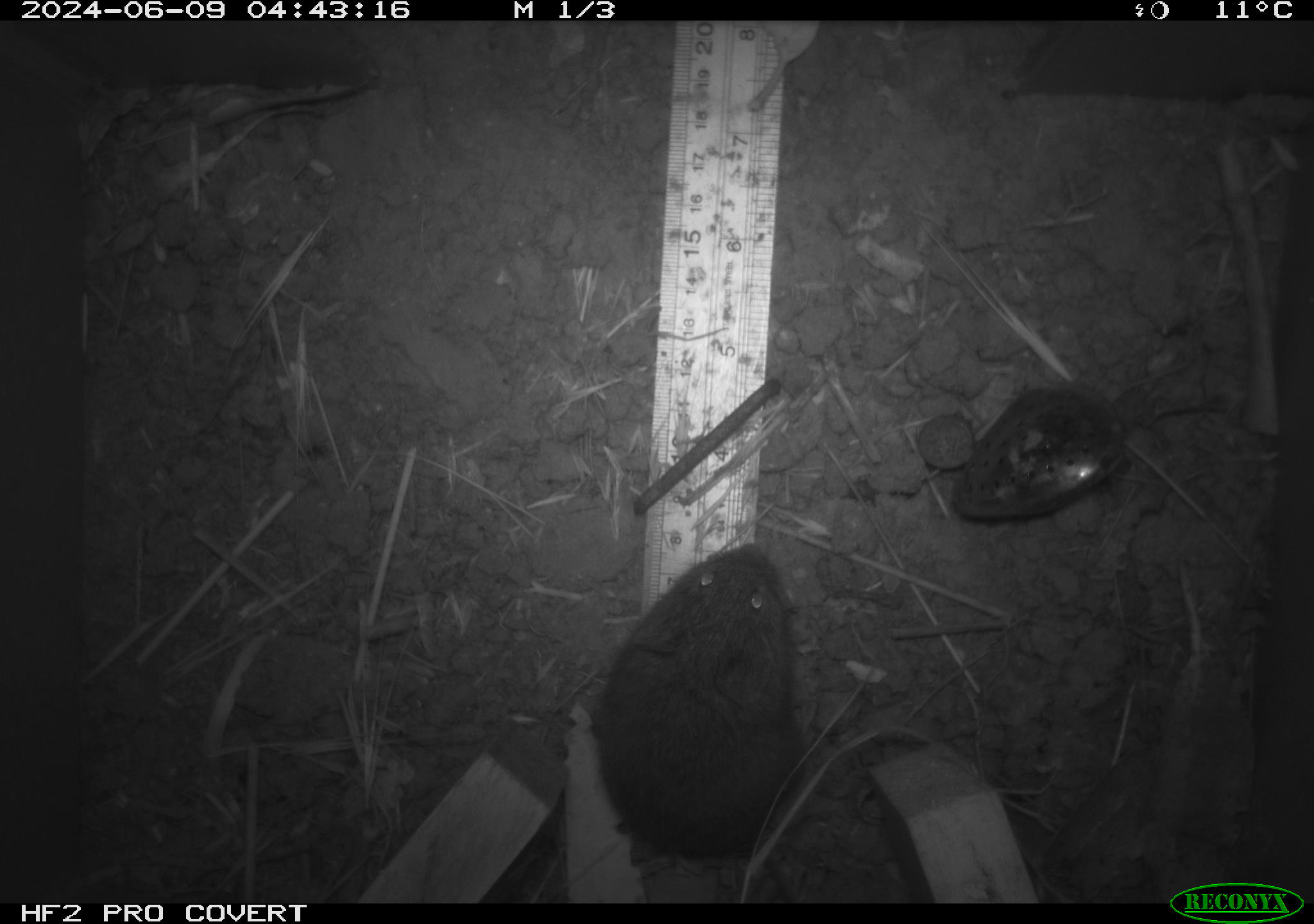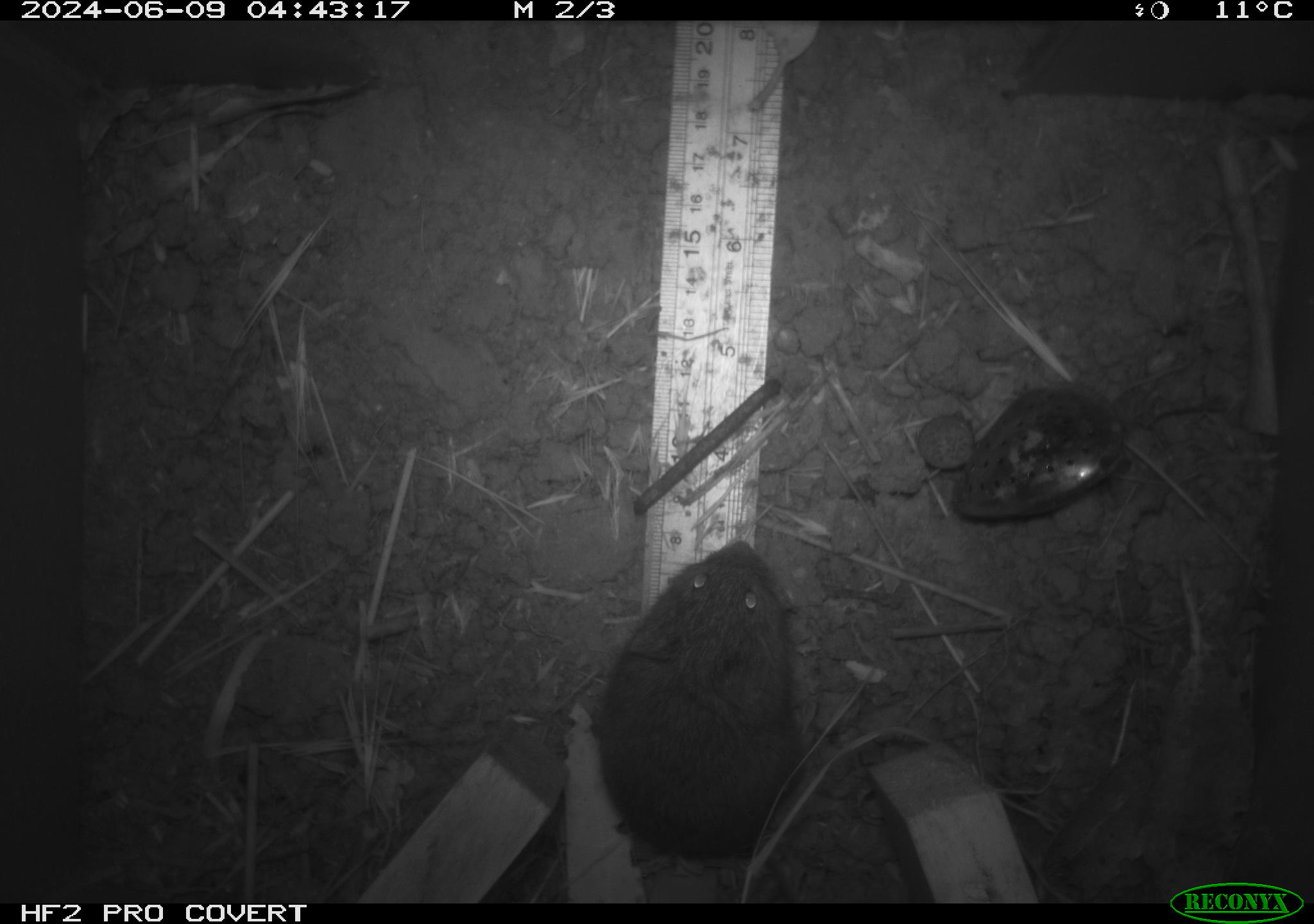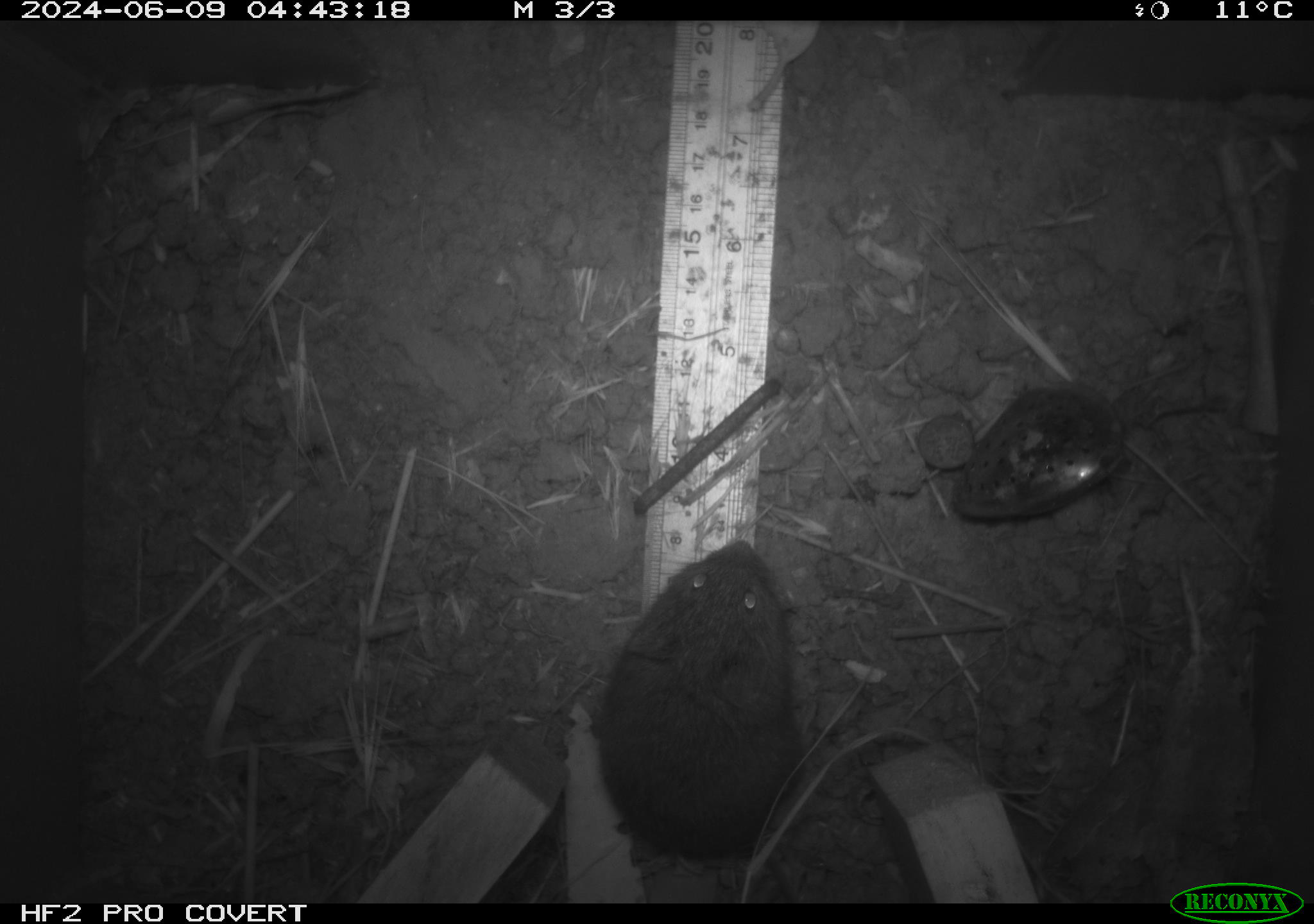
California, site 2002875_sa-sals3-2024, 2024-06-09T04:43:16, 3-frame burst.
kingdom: Animalia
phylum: Chordata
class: Mammalia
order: Rodentia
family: Cricetidae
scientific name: Arvicolinae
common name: voles, lemmings, and muskrats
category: arvicolinae subfamily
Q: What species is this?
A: Arvicolinae subfamily (voles, lemmings, and muskrats) (Arvicolinae).